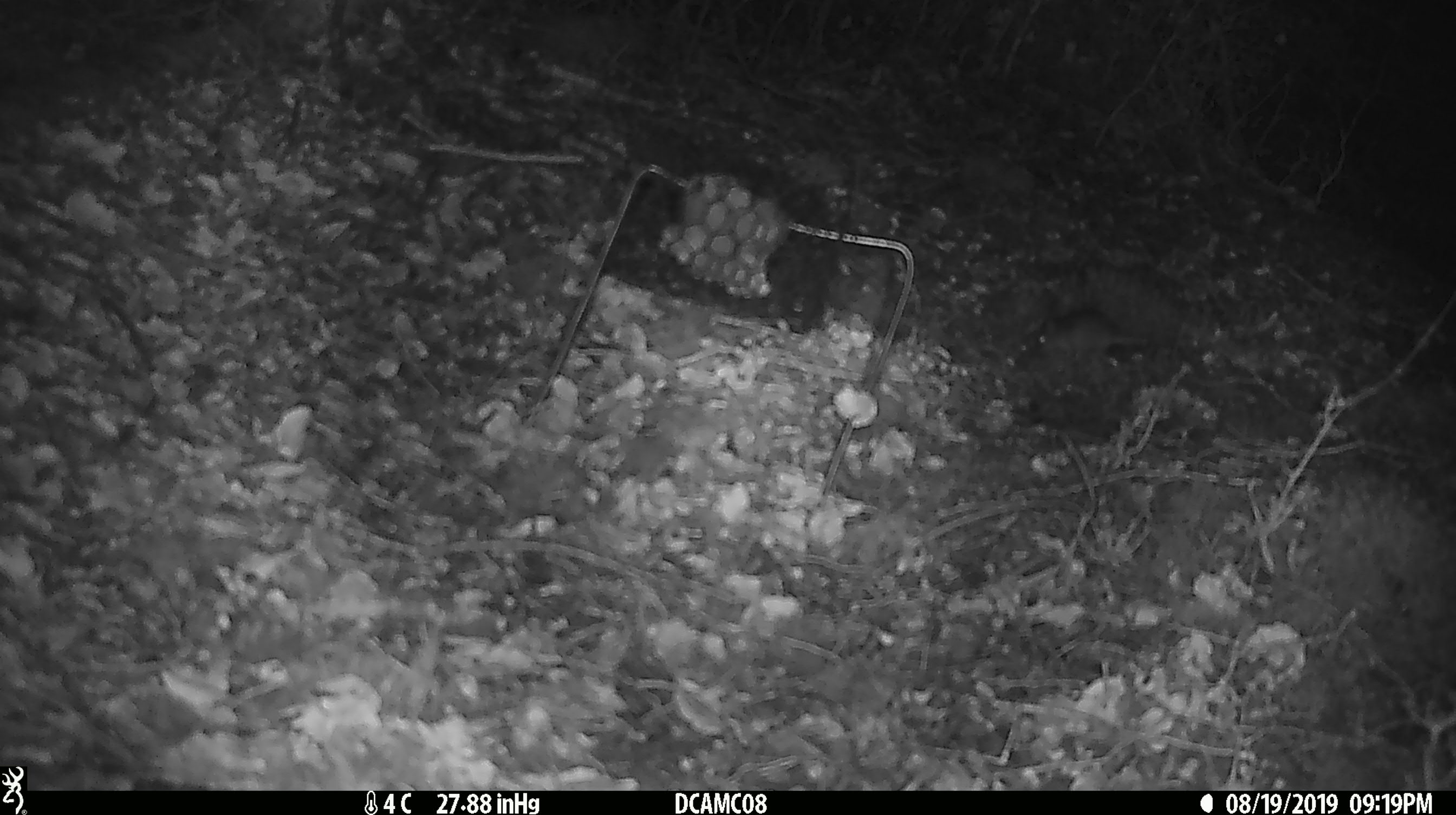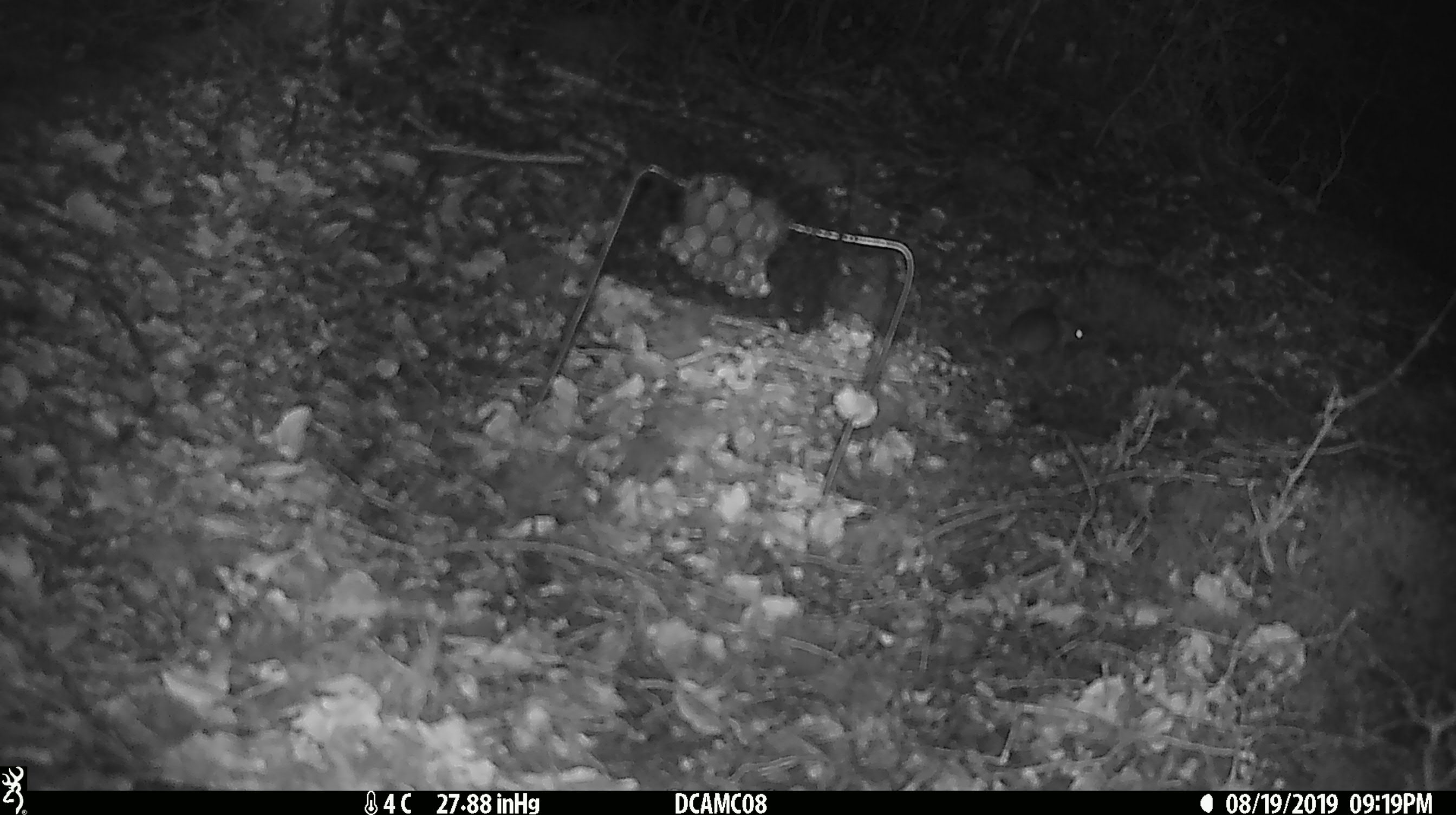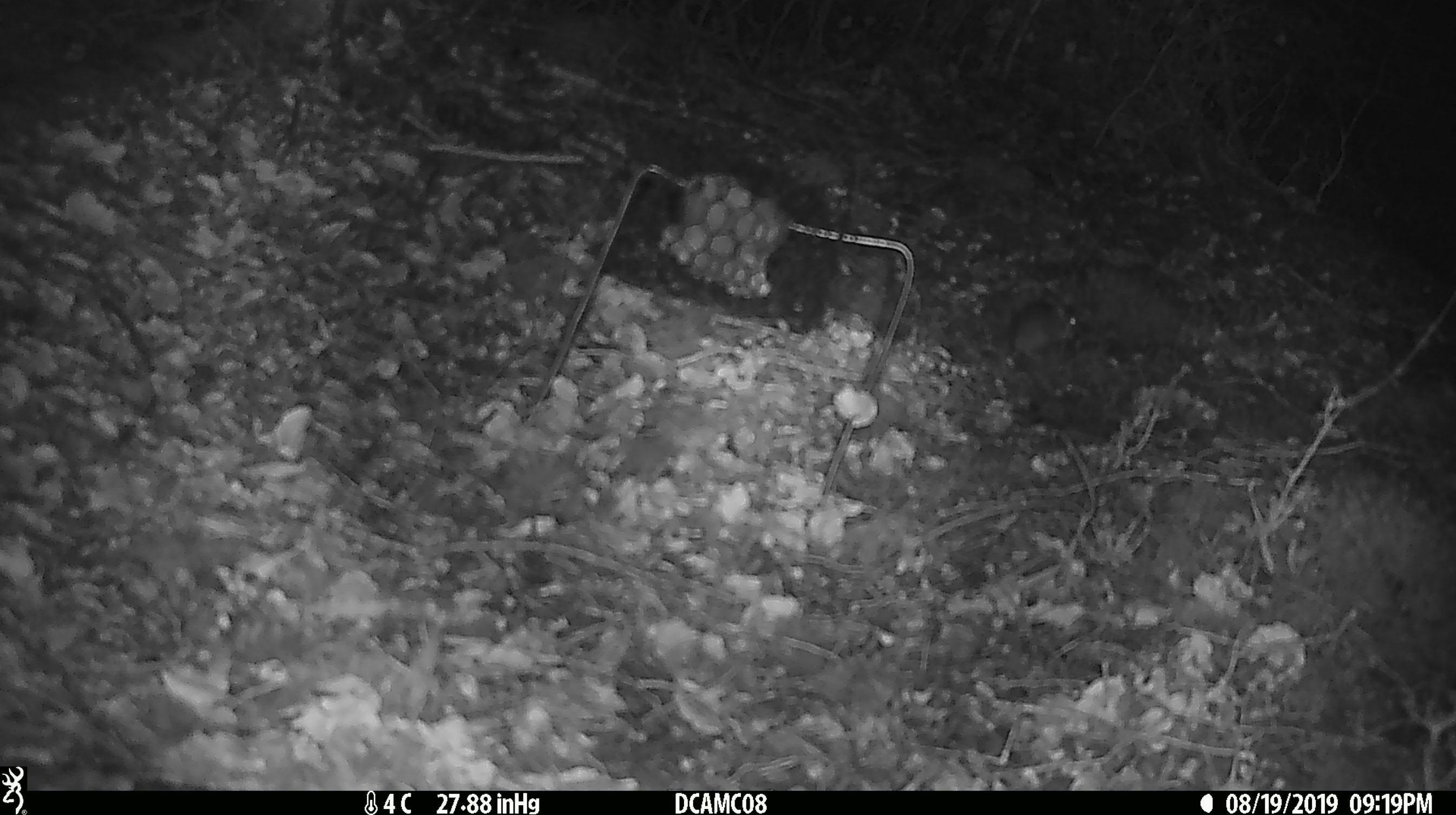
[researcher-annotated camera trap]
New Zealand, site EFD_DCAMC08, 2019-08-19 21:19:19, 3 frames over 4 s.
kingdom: Animalia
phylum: Chordata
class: Mammalia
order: Rodentia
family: Muridae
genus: Mus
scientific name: Mus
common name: mouse